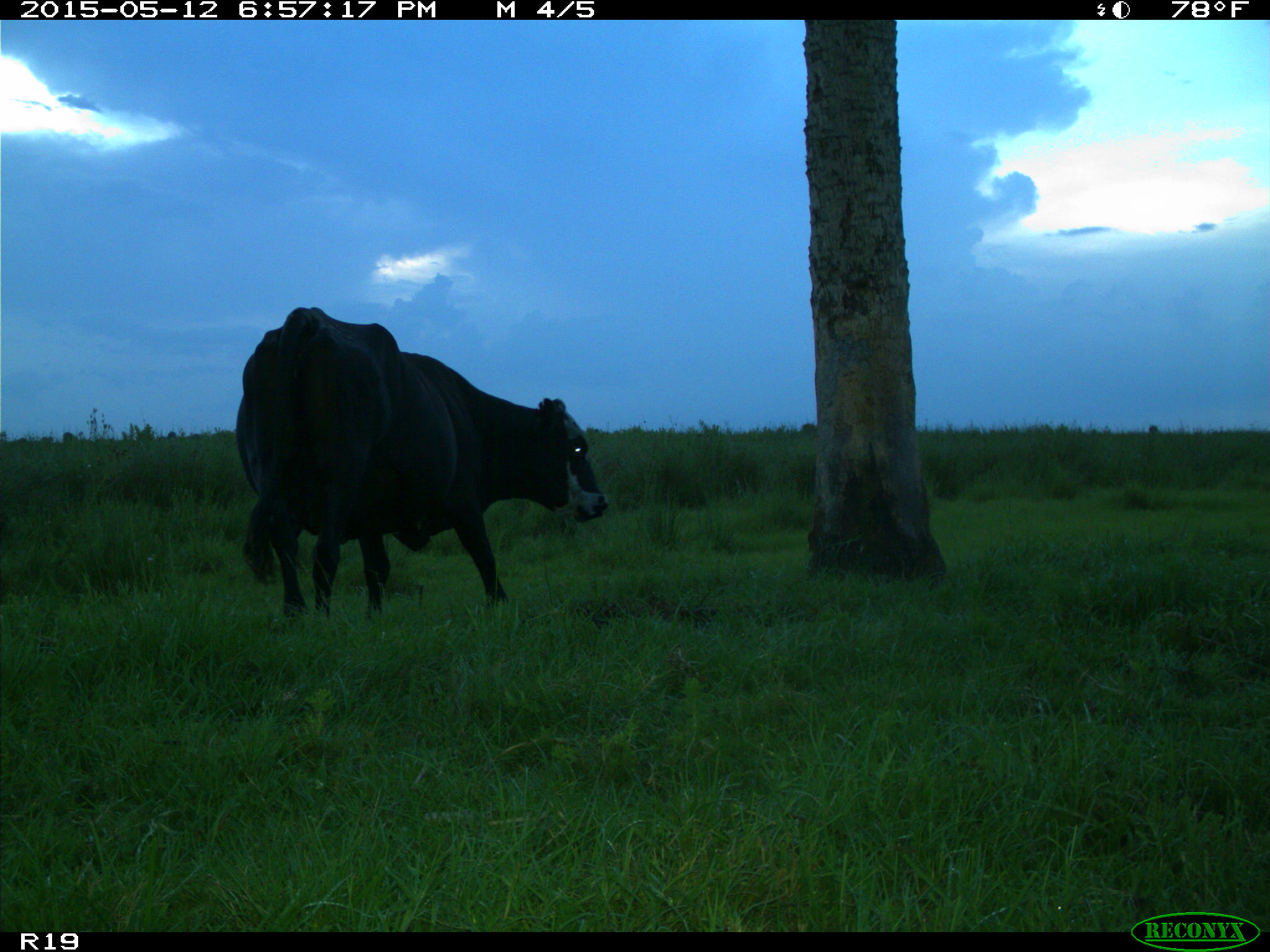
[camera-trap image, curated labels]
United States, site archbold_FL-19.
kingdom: Animalia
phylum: Chordata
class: Mammalia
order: Artiodactyla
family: Bovidae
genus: Bos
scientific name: Bos taurus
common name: domestic cow